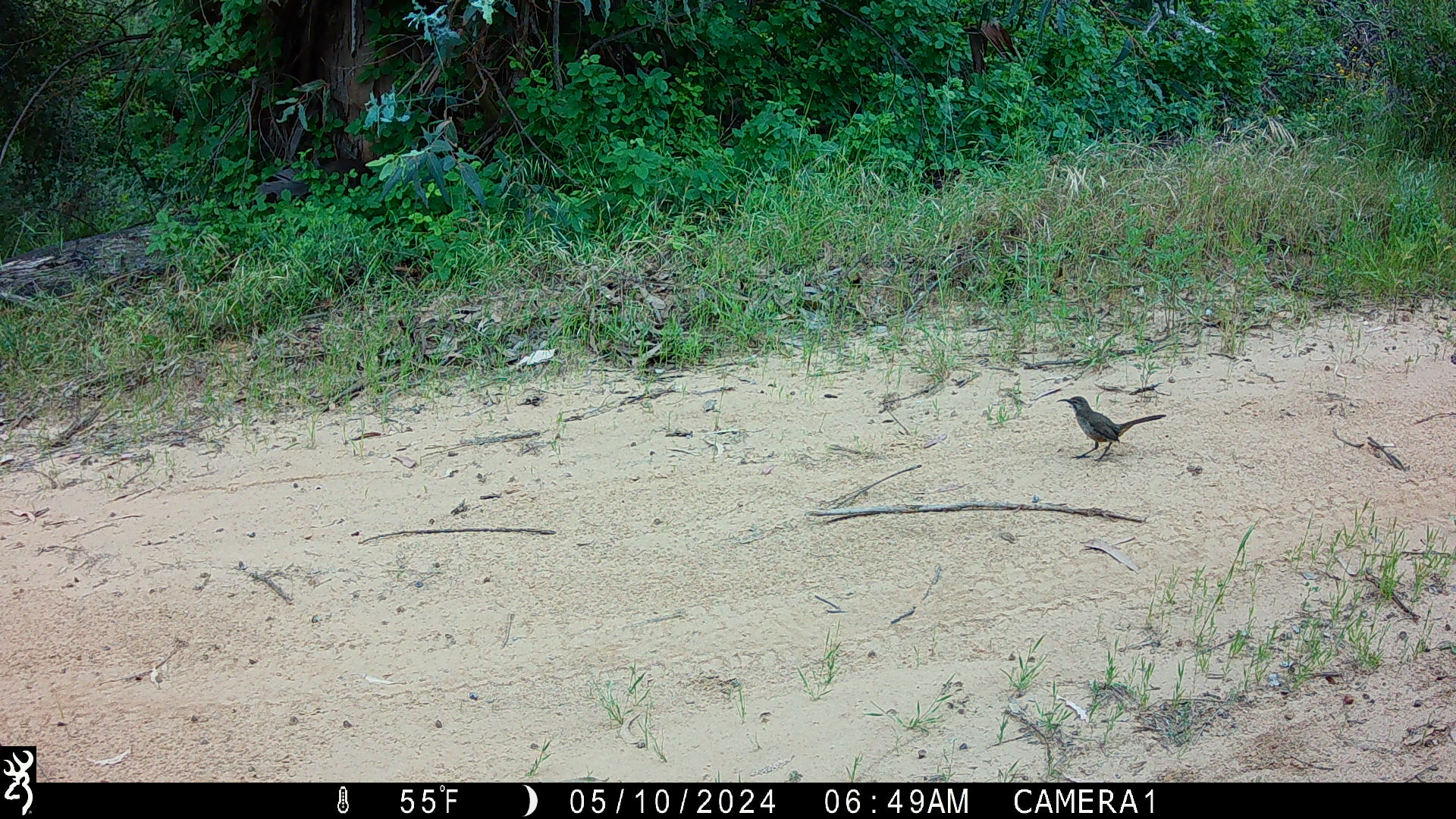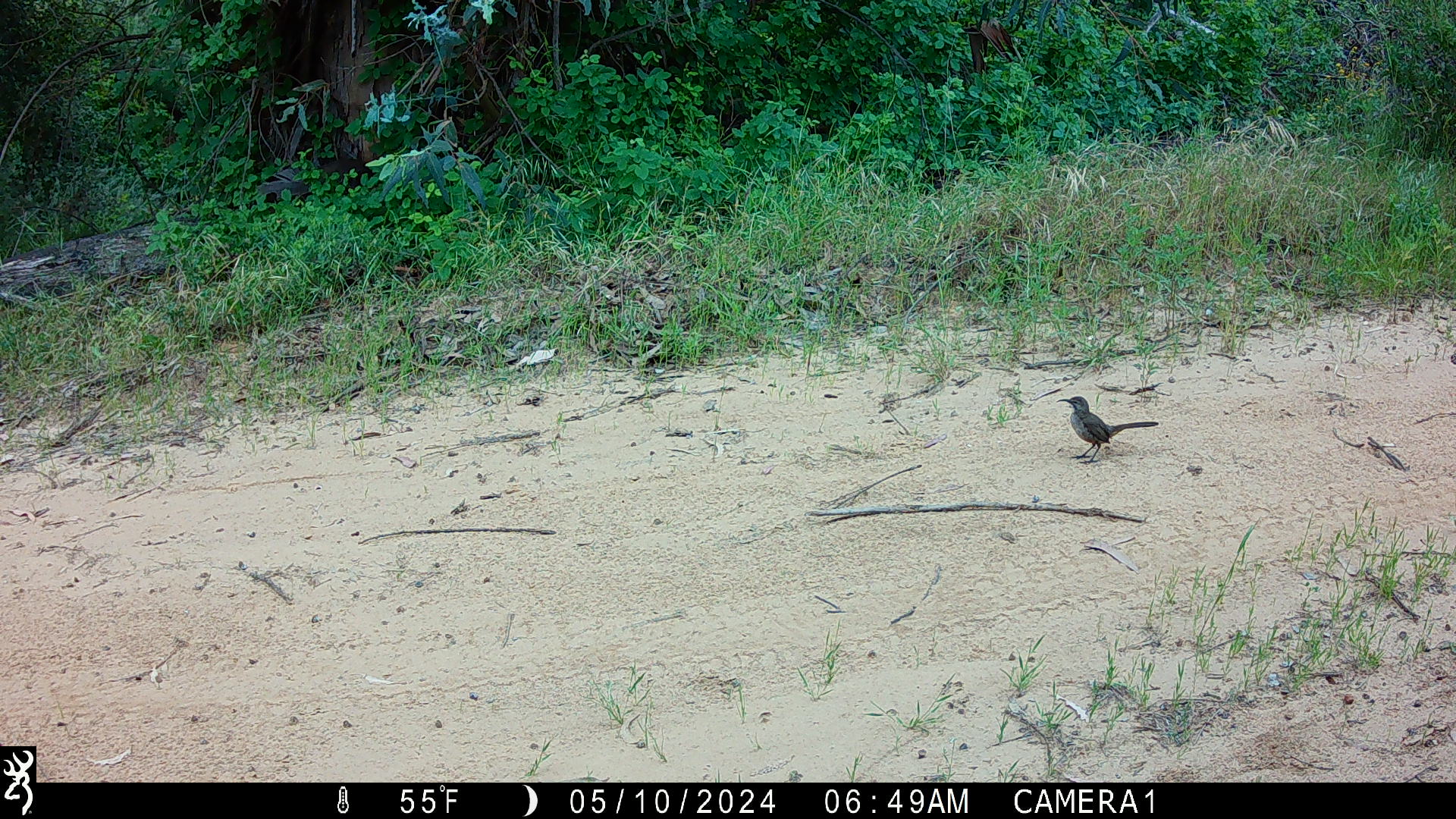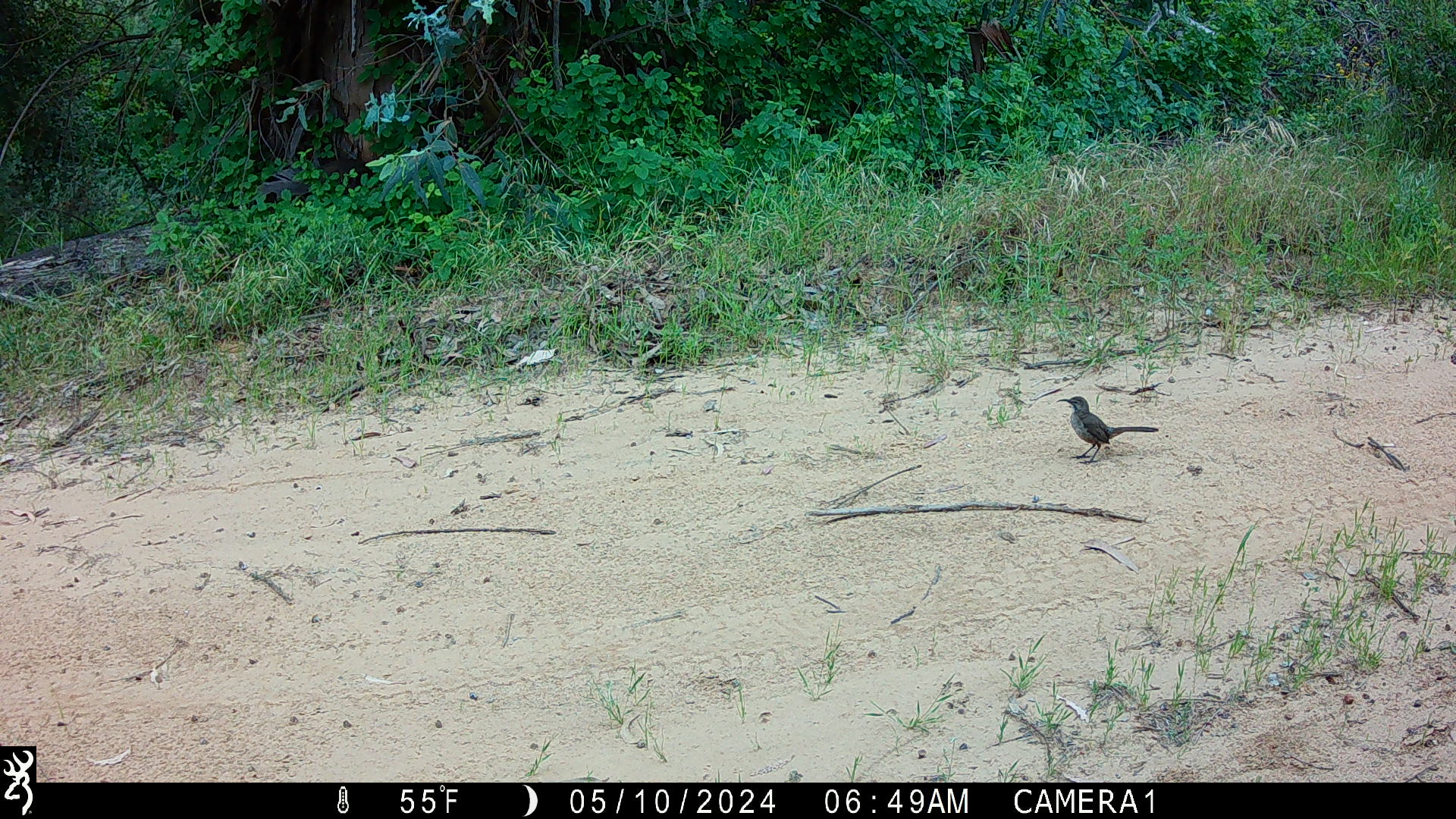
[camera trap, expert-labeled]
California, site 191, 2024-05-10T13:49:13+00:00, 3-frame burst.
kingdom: Animalia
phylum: Chordata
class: Aves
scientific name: Aves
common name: bird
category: unknown bird